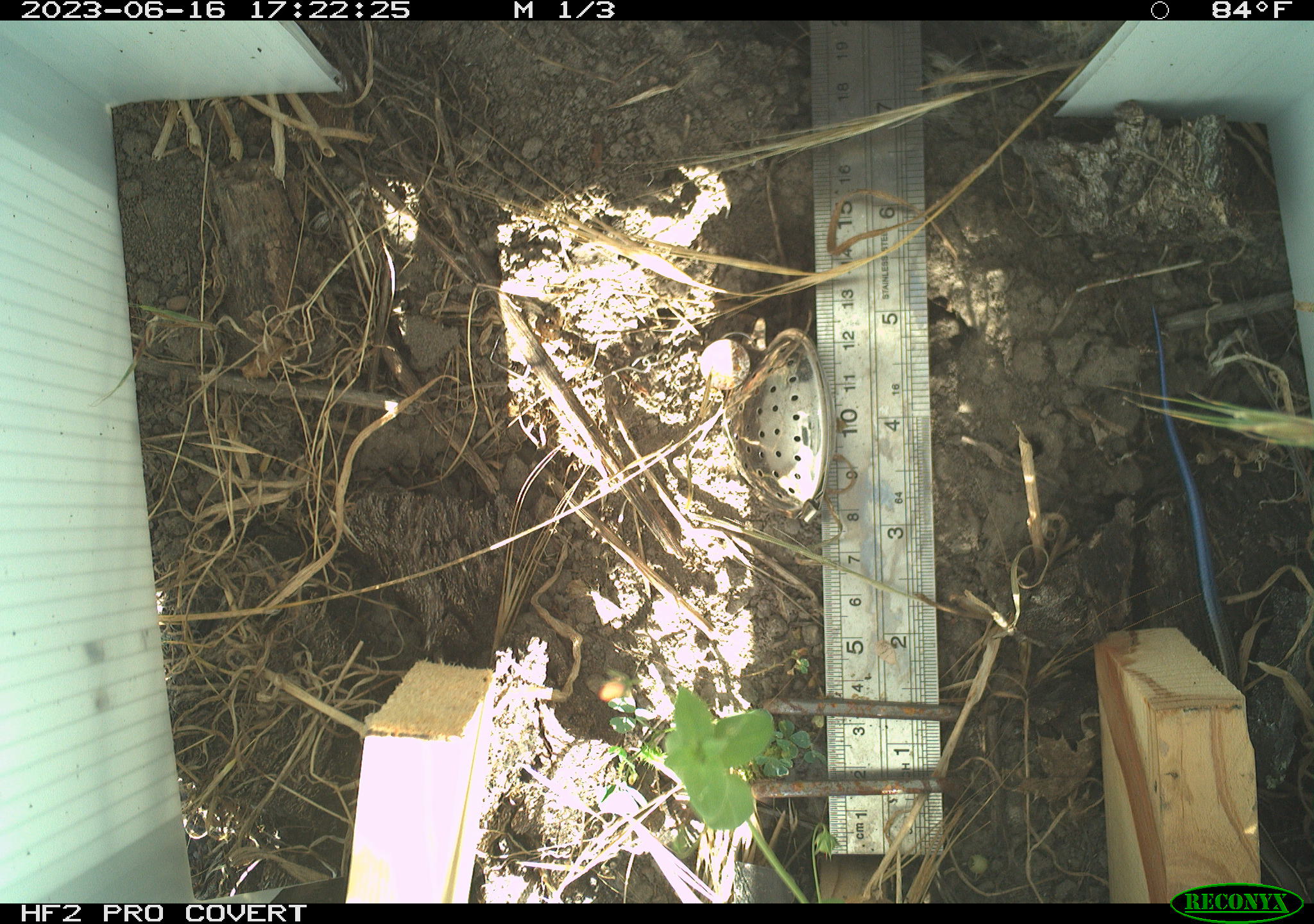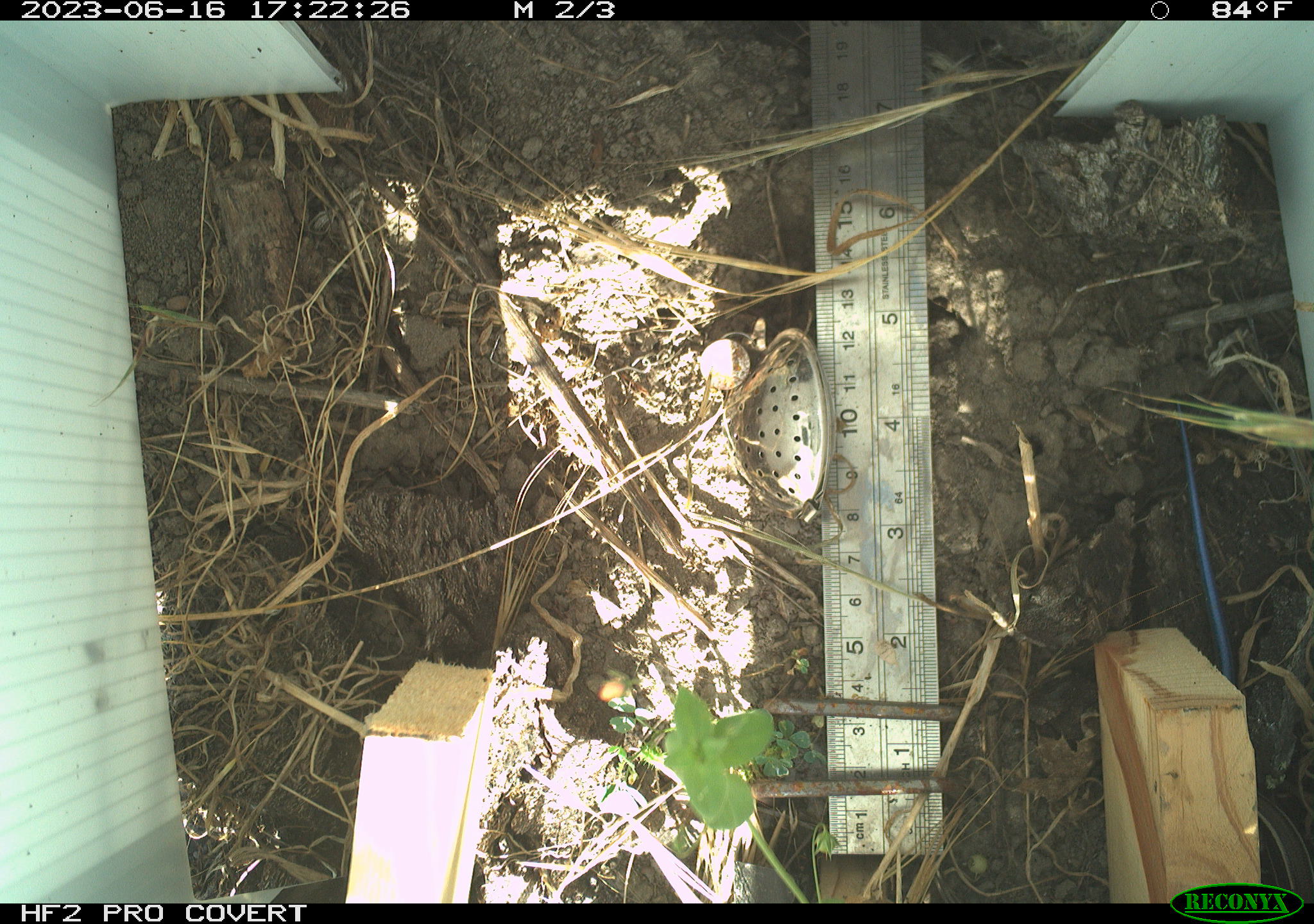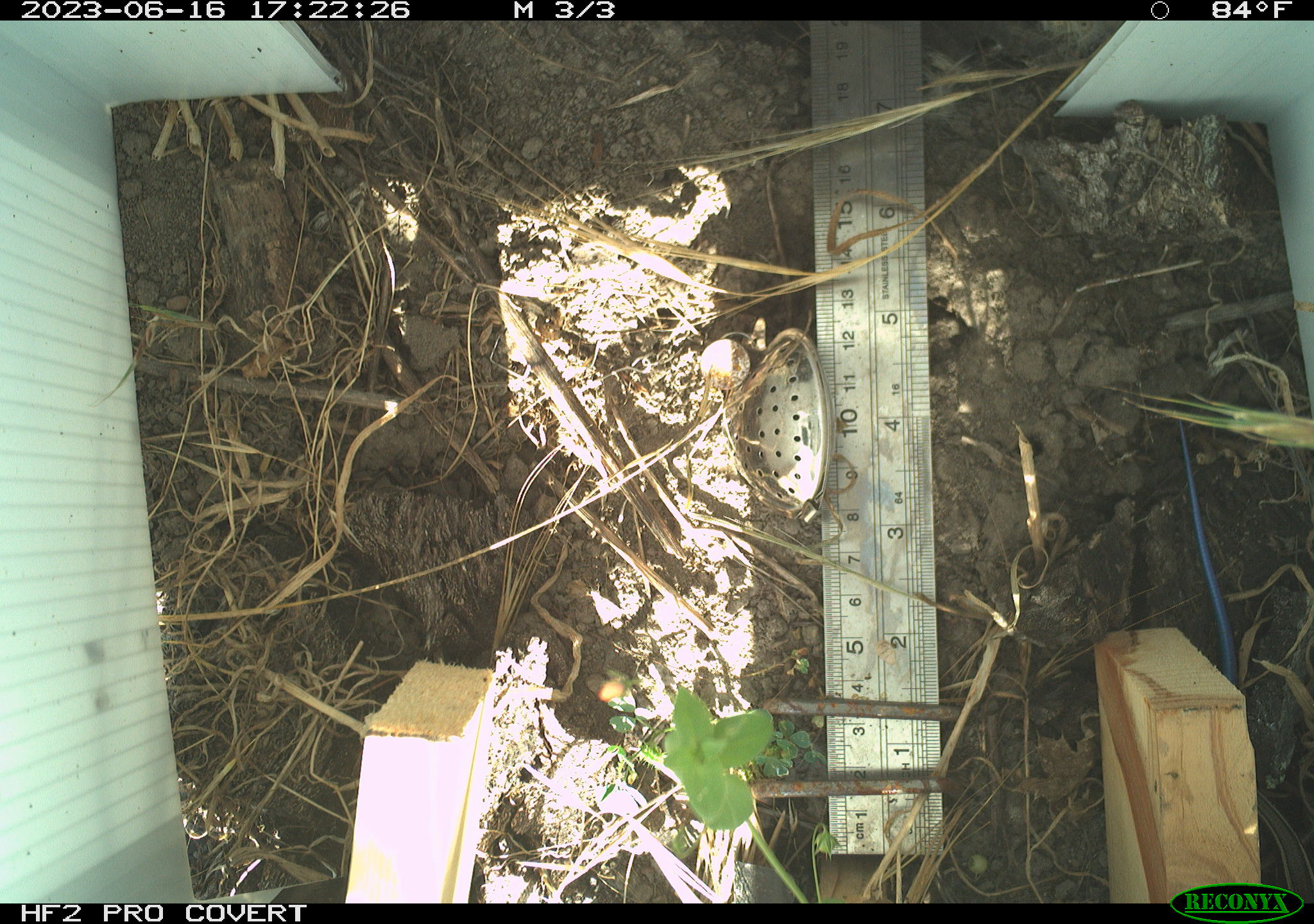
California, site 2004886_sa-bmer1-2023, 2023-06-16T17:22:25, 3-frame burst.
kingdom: Animalia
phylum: Chordata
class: Reptilia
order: Squamata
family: Scincidae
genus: Plestiodon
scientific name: Plestiodon skiltonianus skiltonianus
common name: skilton's skink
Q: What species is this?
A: Skilton's skink (Plestiodon skiltonianus skiltonianus).